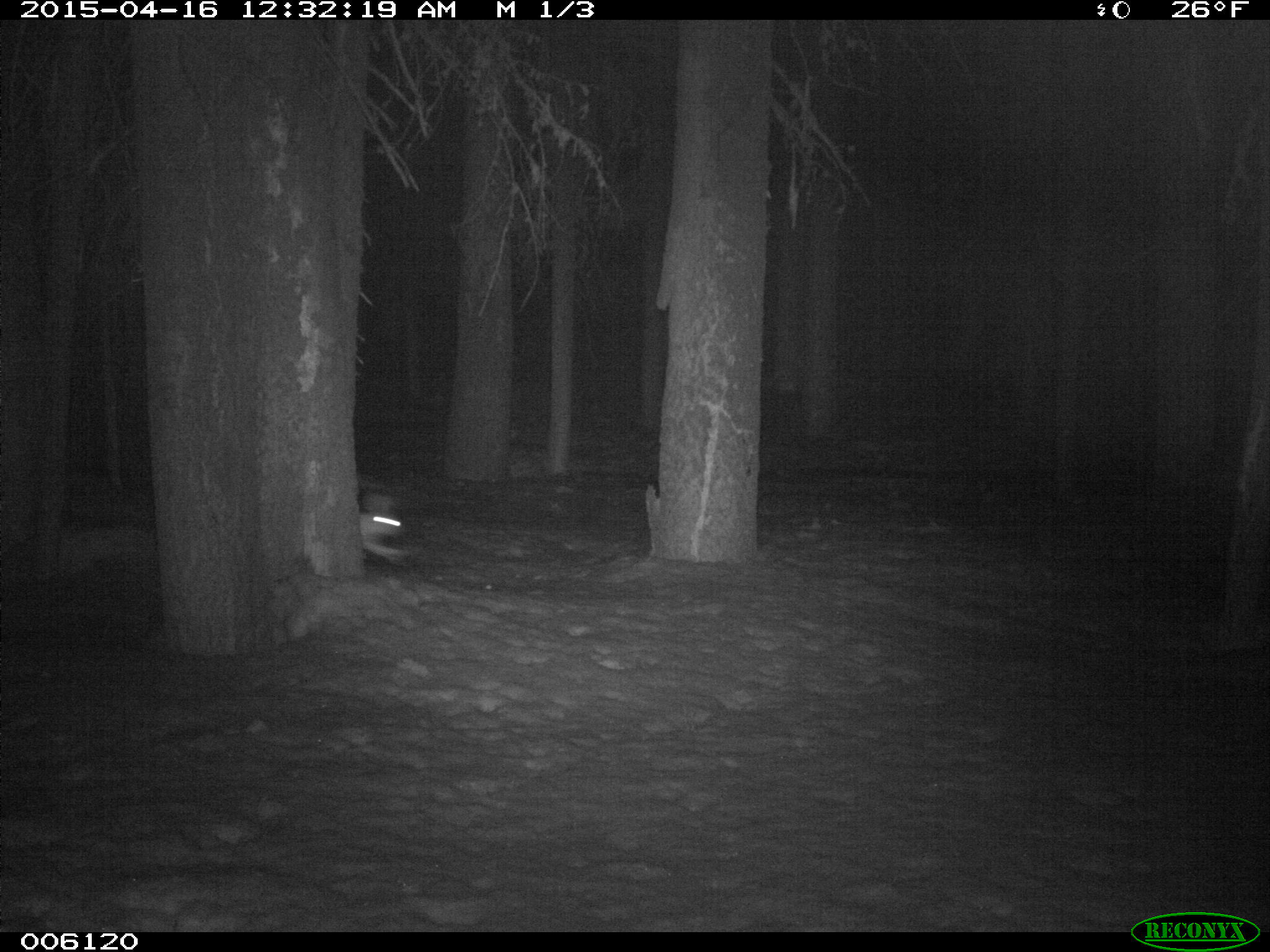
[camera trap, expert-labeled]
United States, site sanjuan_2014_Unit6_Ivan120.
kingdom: Animalia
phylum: Chordata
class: Mammalia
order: Lagomorpha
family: Leporidae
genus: Lepus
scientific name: Lepus americanus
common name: snowshoe hare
Lepus americanus (snowshoe hare).